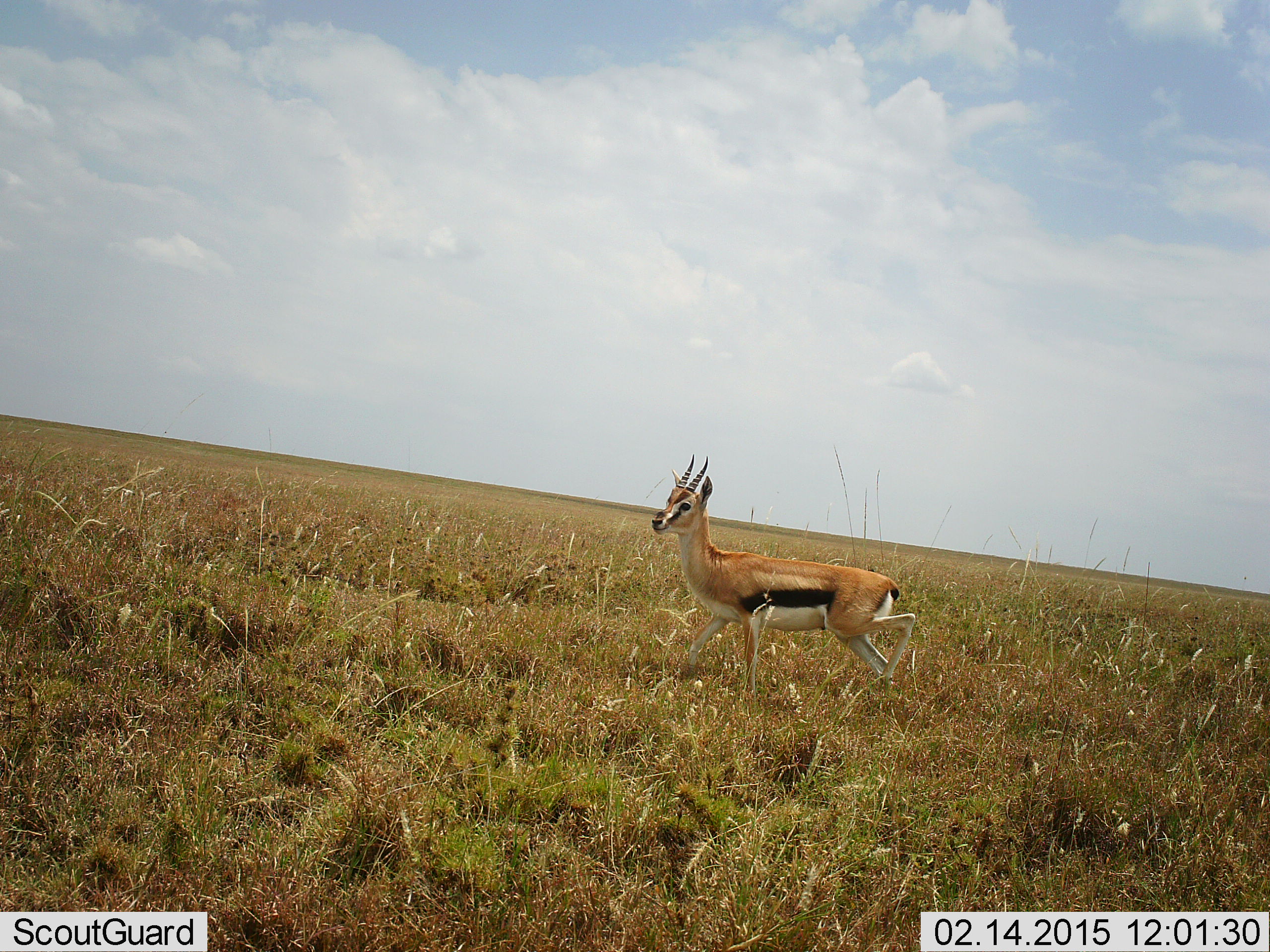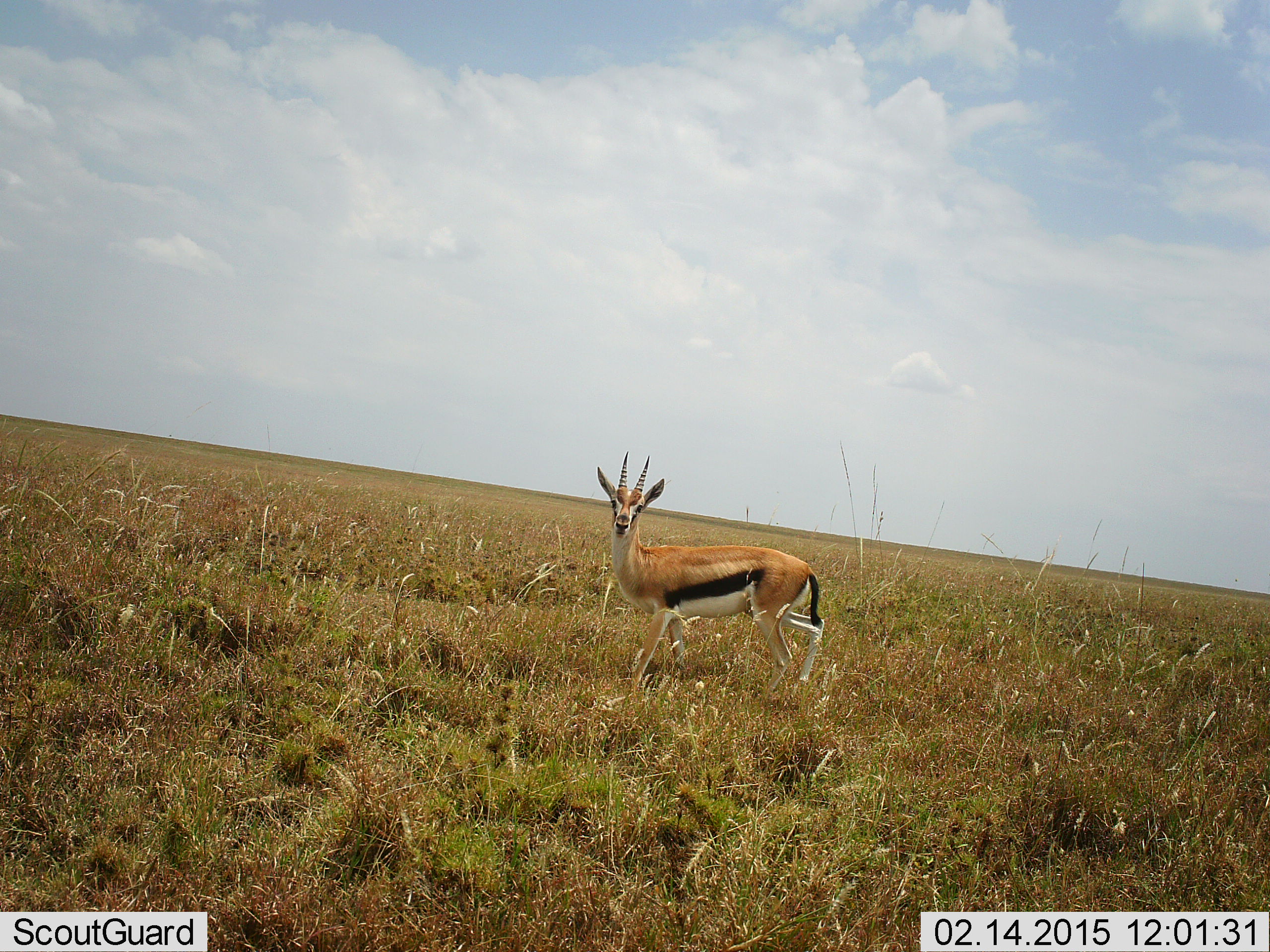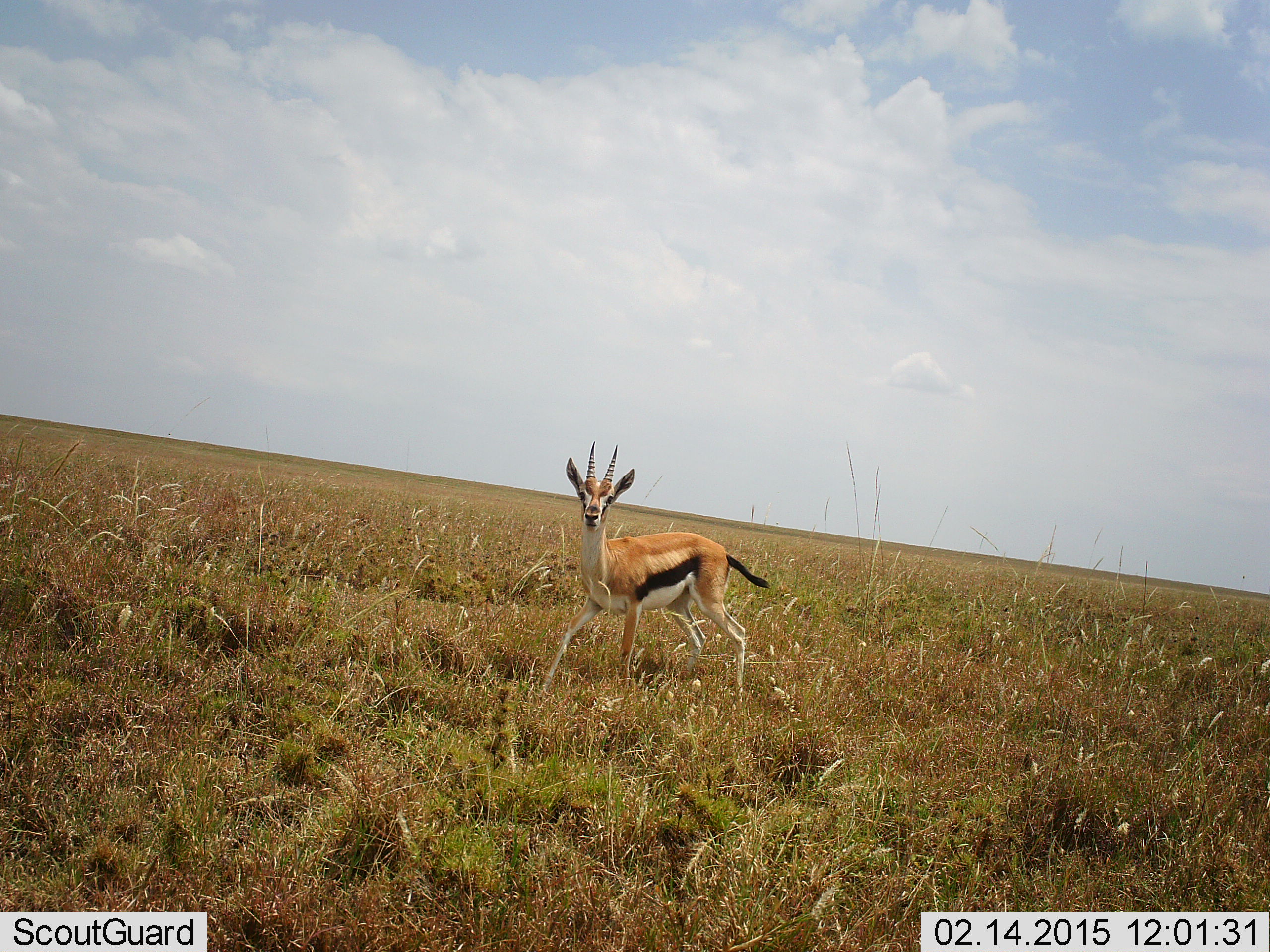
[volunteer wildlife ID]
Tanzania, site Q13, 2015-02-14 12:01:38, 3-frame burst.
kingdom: Animalia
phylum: Chordata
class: Mammalia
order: Artiodactyla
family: Bovidae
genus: Eudorcas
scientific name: Eudorcas thomsonii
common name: thomson's gazelle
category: gazellethomsons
Gazellethomsons (thomson's gazelle) (Eudorcas thomsonii), count 1. Behavior (volunteer vote fractions): standing 50%, resting 0%, moving 70%, interacting 0%. Young present (vote fraction): 0%. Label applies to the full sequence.